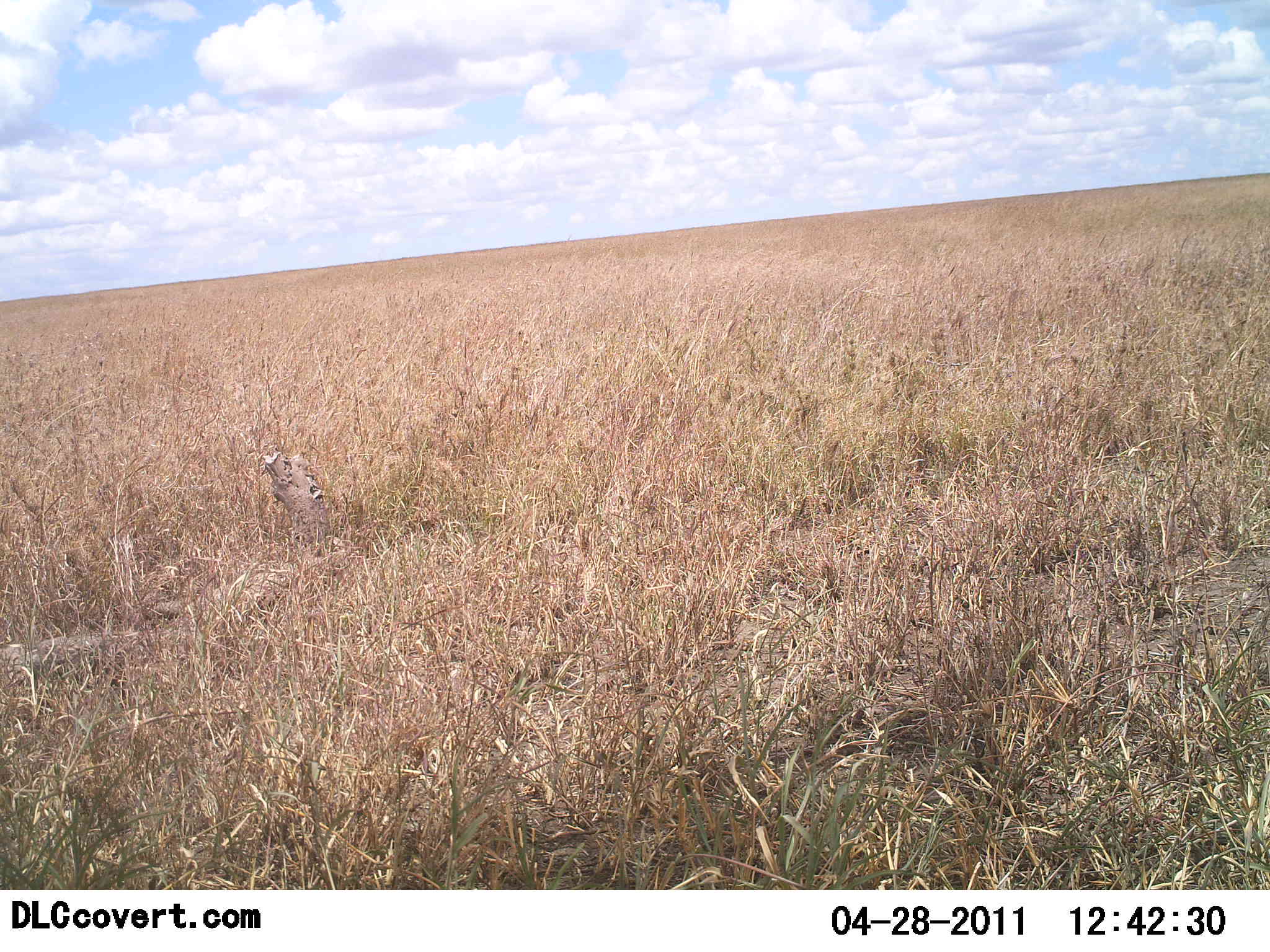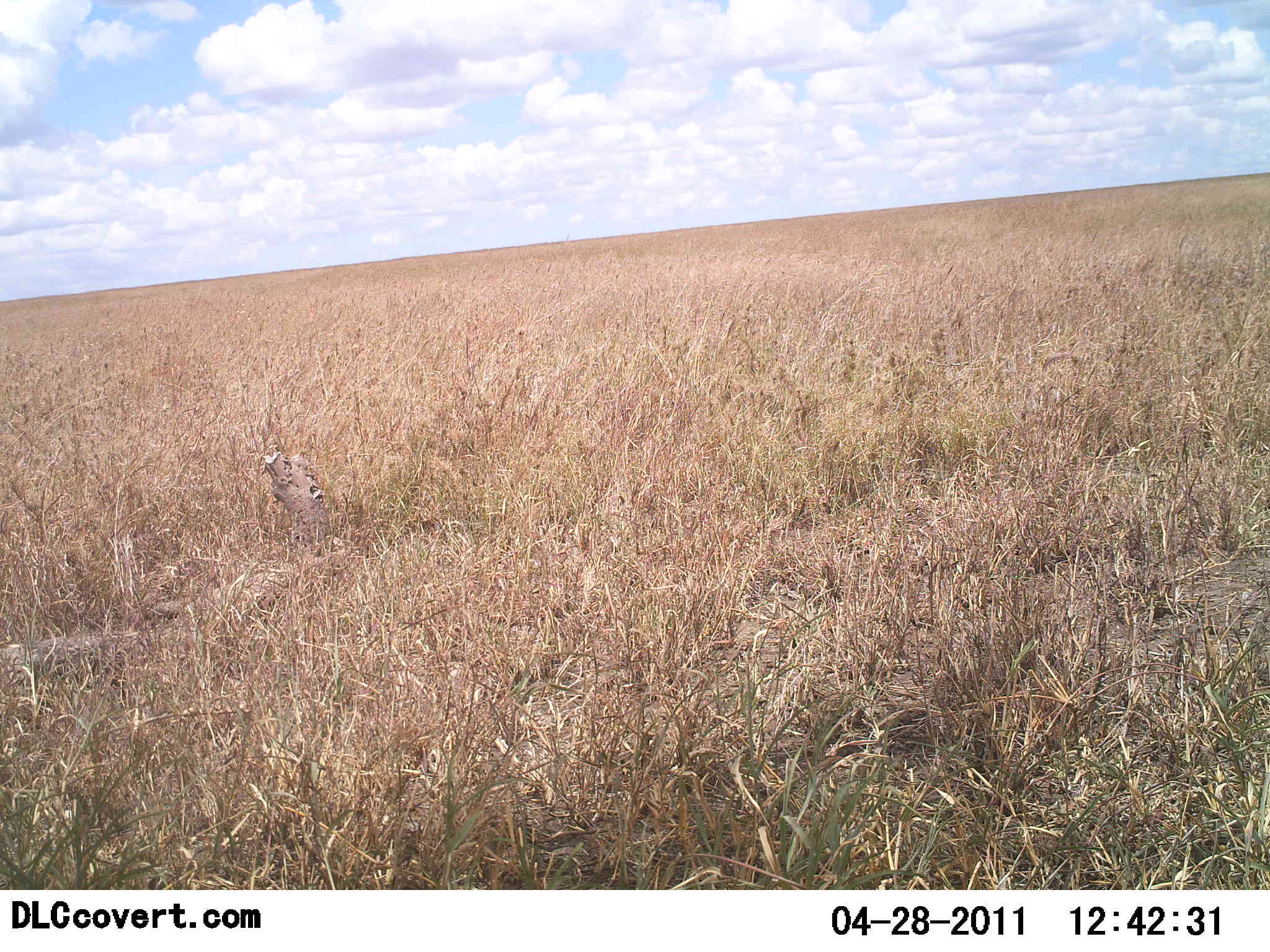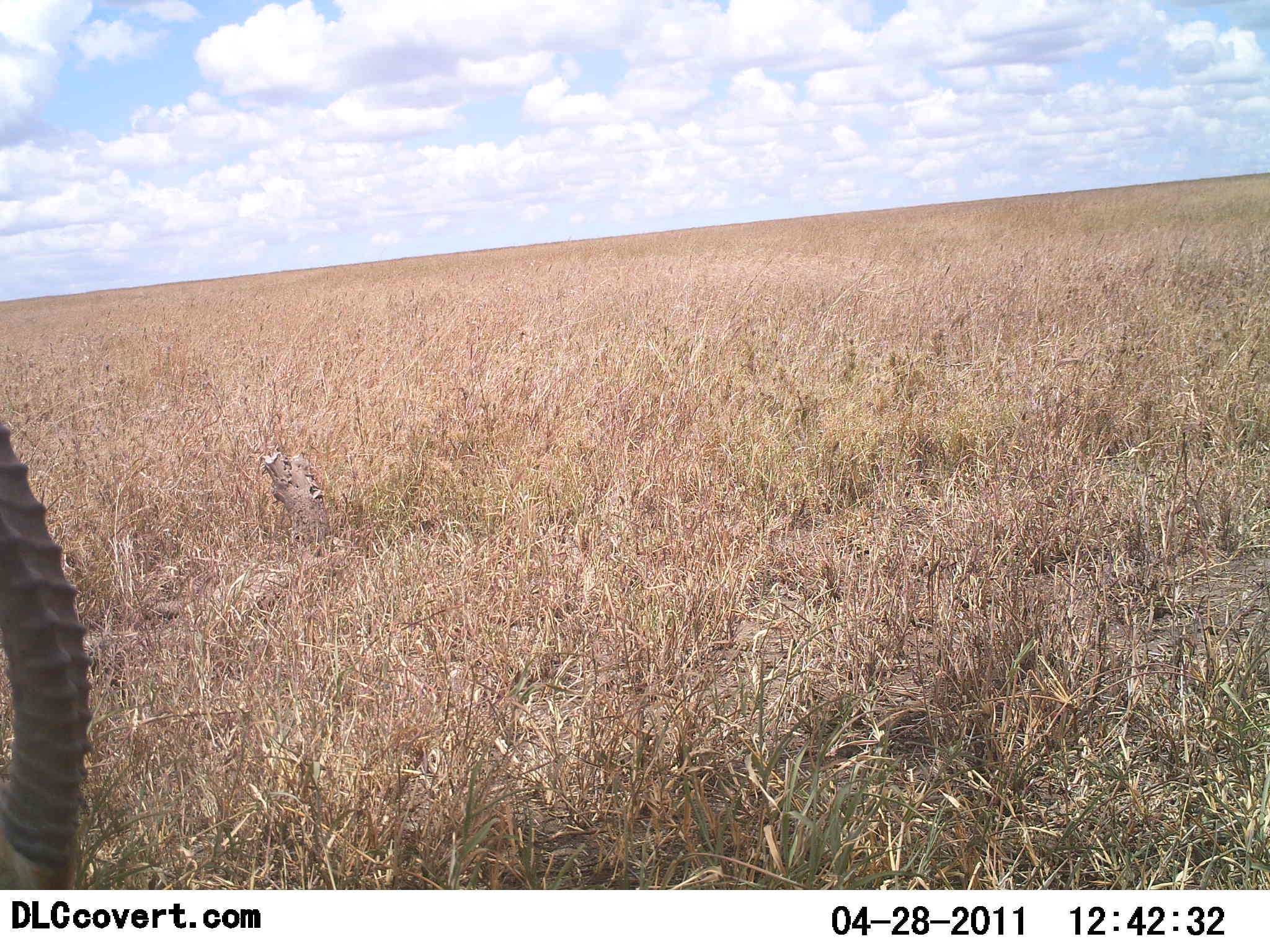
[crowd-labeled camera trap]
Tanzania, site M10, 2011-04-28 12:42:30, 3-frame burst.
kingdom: Animalia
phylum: Chordata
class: Mammalia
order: Artiodactyla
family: Bovidae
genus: Eudorcas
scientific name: Eudorcas thomsonii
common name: thomson's gazelle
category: gazellethomsons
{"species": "gazellethomsons (thomson's gazelle) (Eudorcas thomsonii)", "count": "1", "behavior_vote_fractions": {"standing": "40%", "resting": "0%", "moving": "60%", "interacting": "0%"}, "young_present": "0%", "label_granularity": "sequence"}